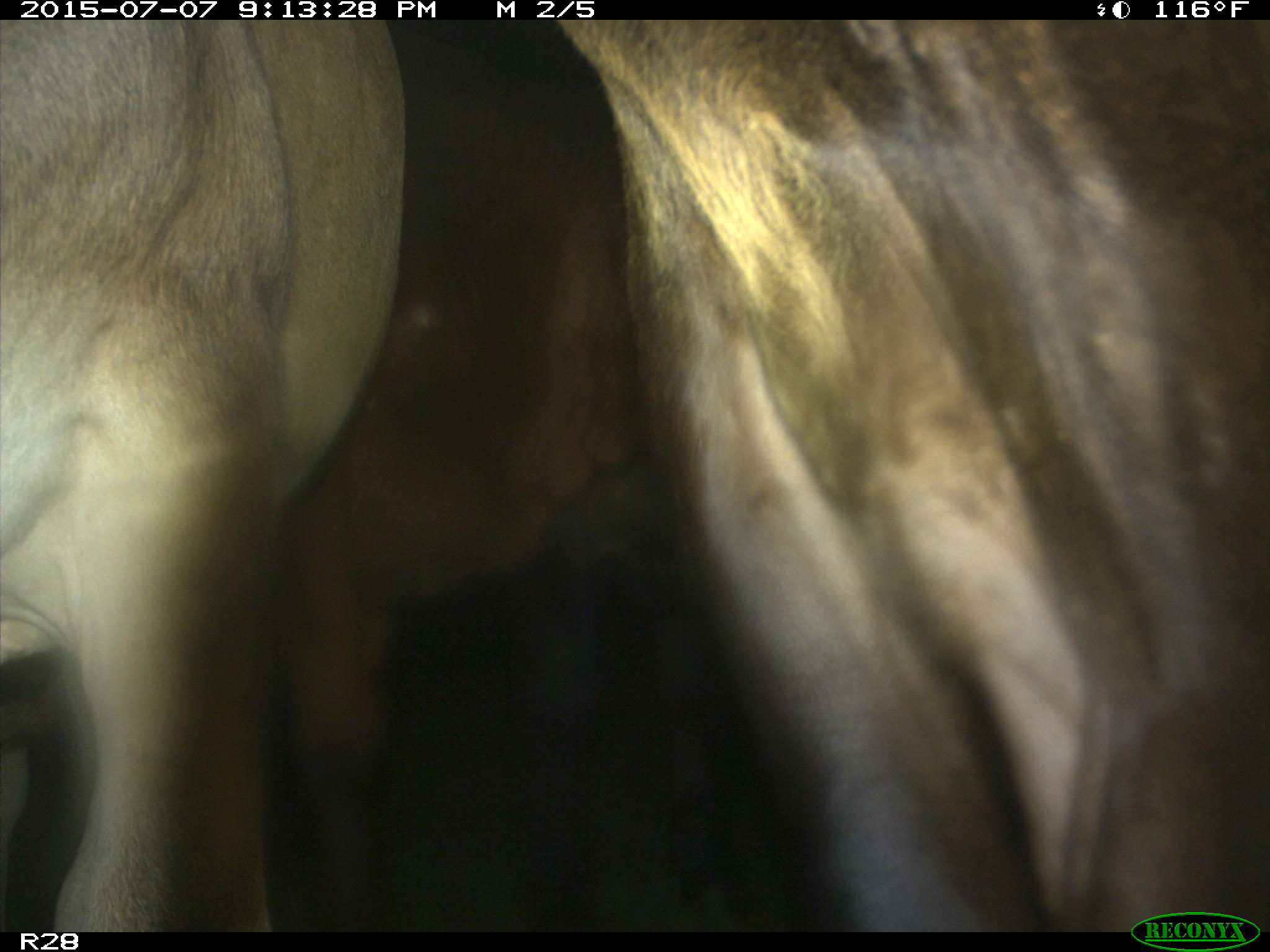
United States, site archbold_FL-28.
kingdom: Animalia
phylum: Chordata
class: Mammalia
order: Artiodactyla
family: Bovidae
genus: Bos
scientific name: Bos taurus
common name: domestic cow